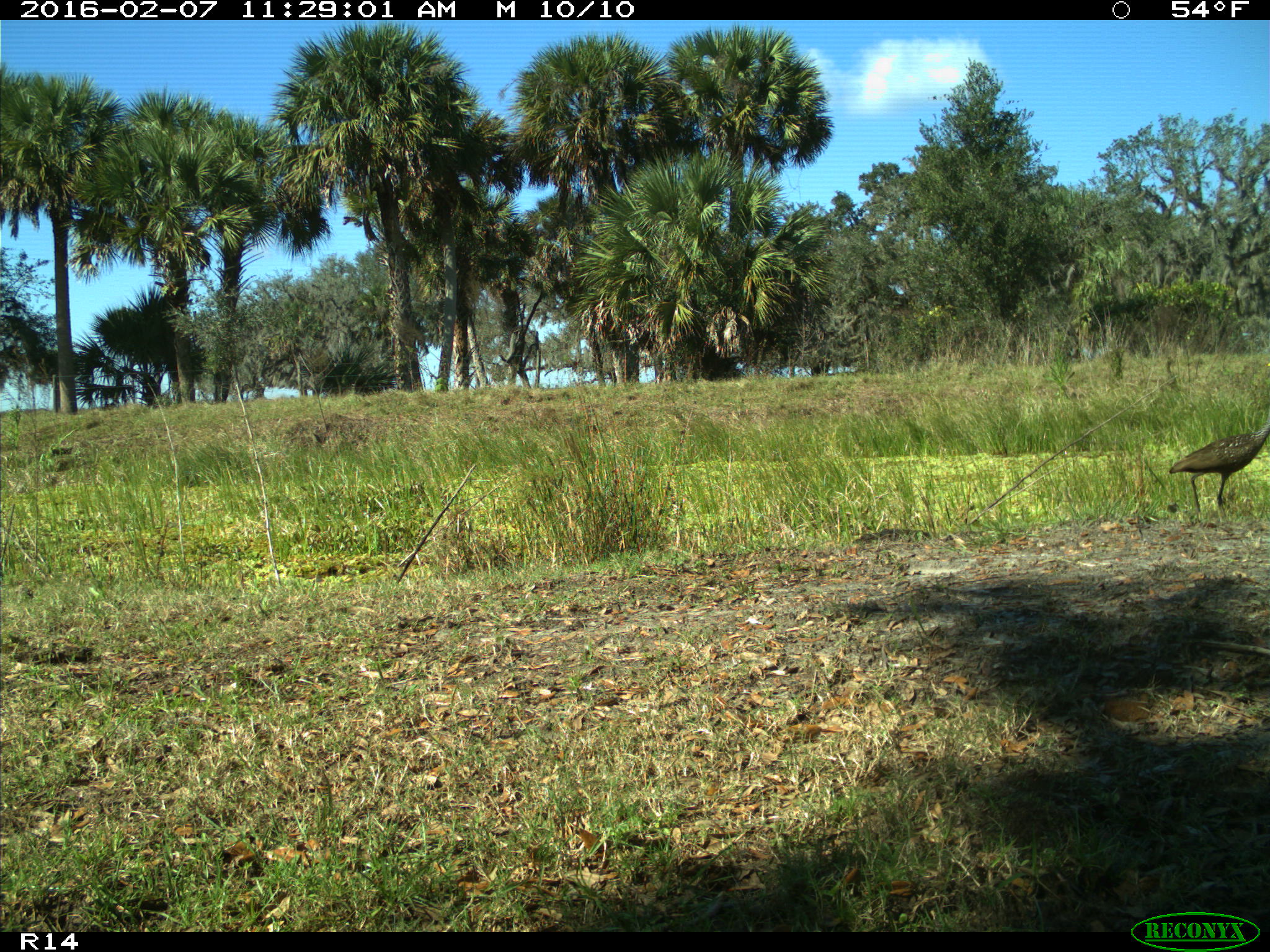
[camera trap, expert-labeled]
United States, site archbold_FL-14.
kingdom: Animalia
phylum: Chordata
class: Aves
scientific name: Aves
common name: birds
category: unidentified bird